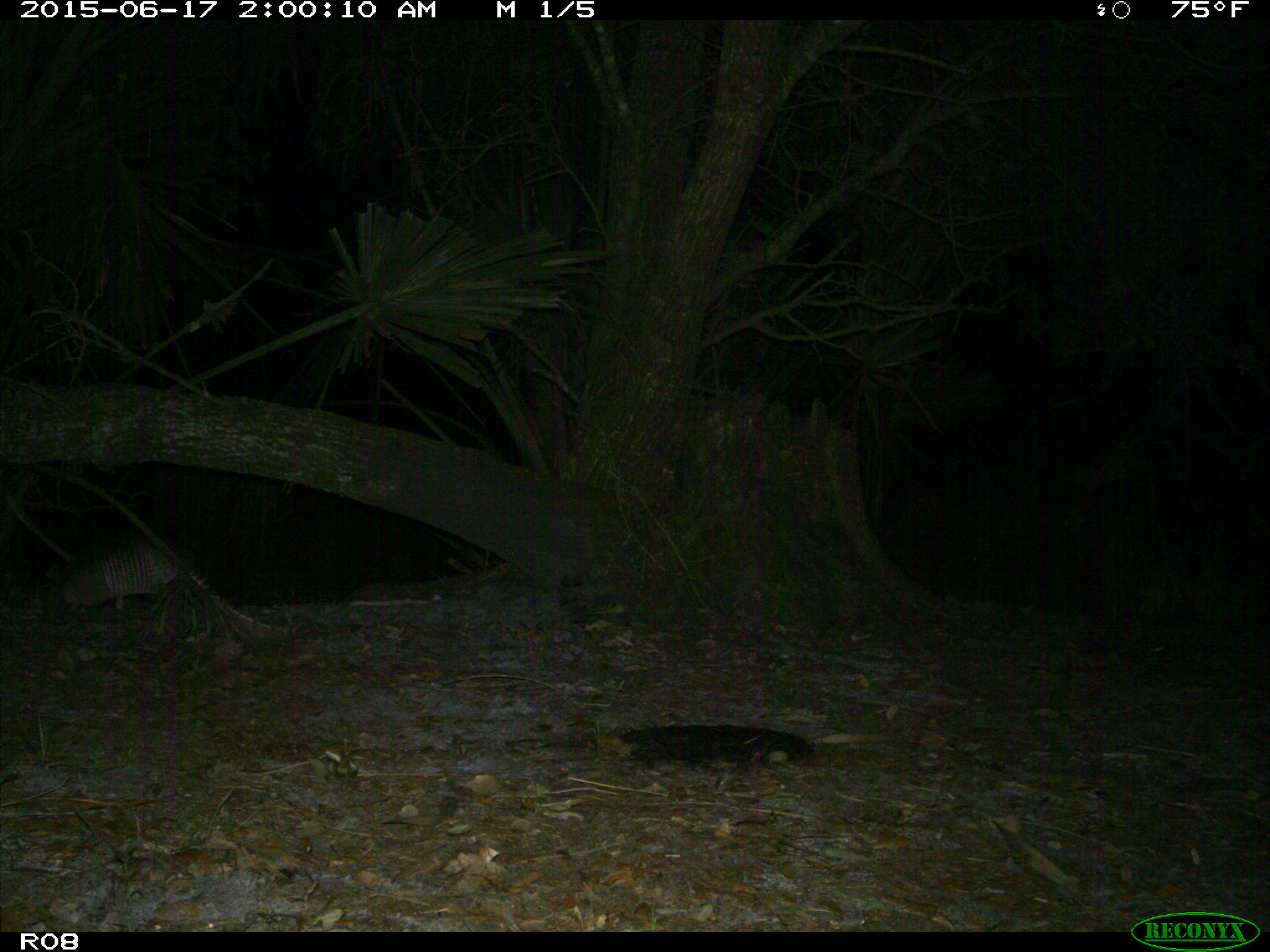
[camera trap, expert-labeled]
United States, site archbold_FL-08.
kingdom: Animalia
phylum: Chordata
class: Mammalia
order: Cingulata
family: Dasypodidae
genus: Dasypus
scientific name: Dasypus novemcinctus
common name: nine-banded armadillo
Dasypus novemcinctus (nine-banded armadillo).